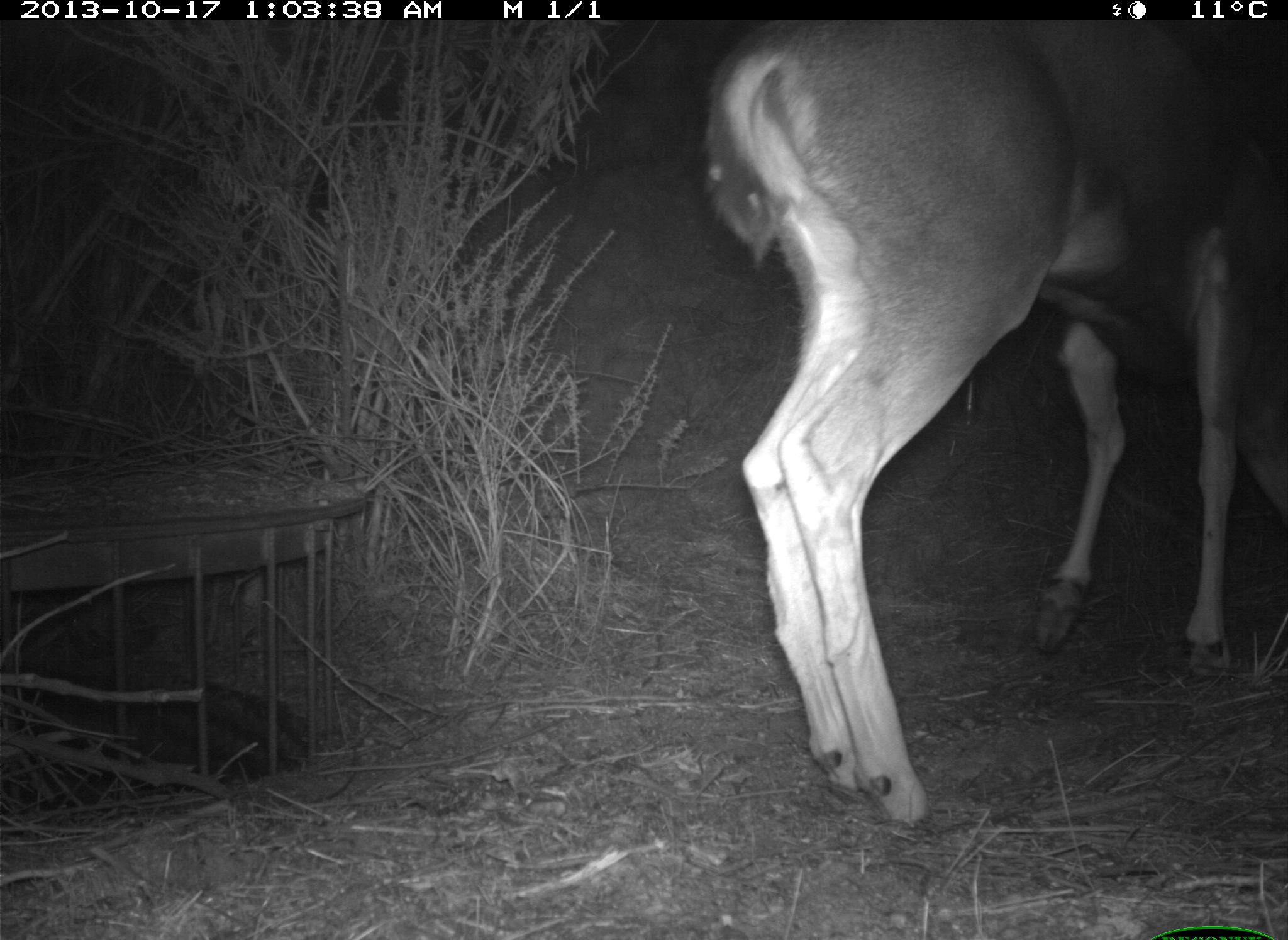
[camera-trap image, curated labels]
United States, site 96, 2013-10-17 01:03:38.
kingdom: Animalia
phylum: Chordata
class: Mammalia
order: Artiodactyla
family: Cervidae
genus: Odocoileus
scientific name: Odocoileus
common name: deer